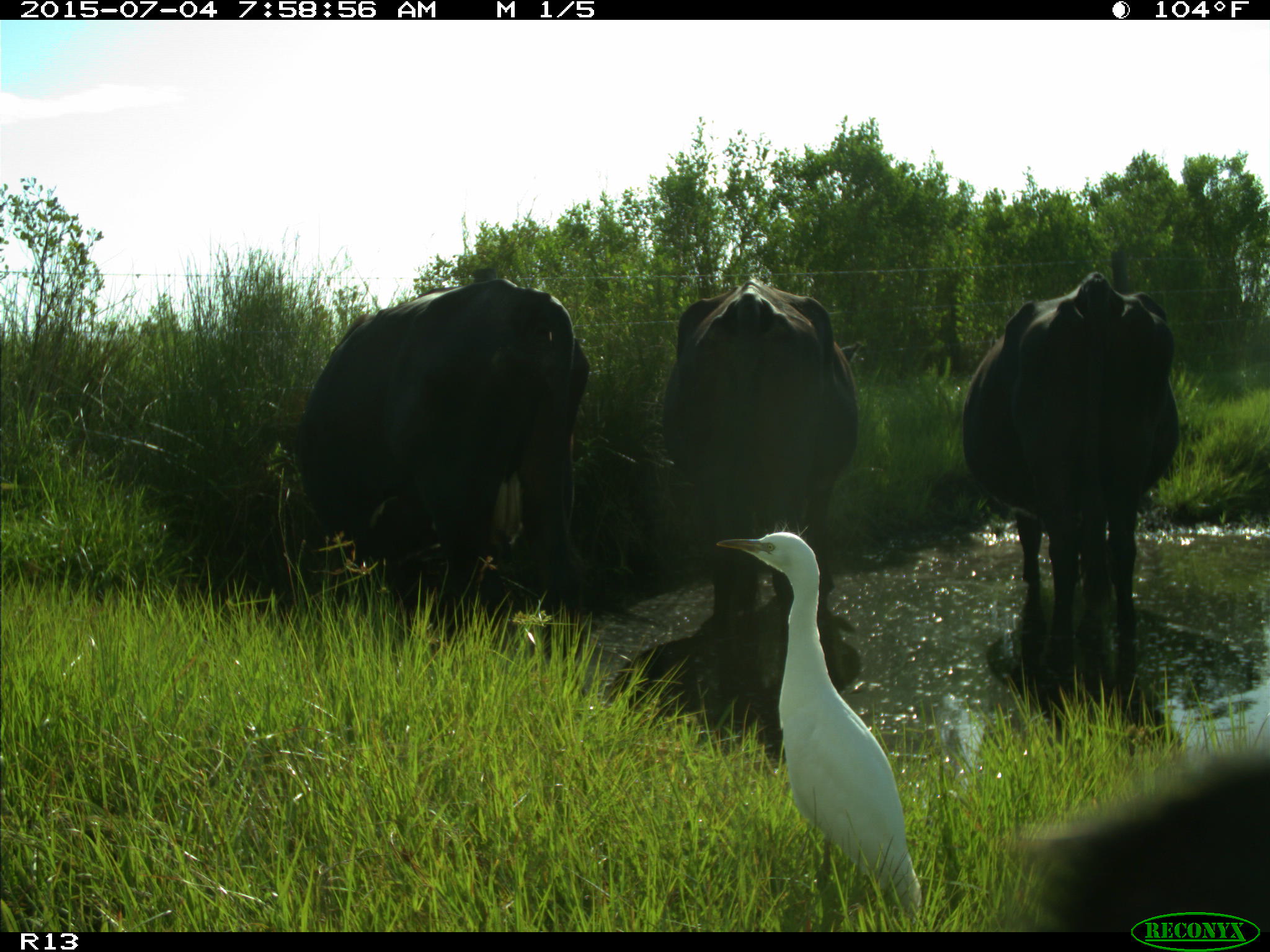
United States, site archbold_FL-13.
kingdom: Animalia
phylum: Chordata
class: Mammalia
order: Artiodactyla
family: Bovidae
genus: Bos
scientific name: Bos taurus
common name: domestic cow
Bos taurus (domestic cow).